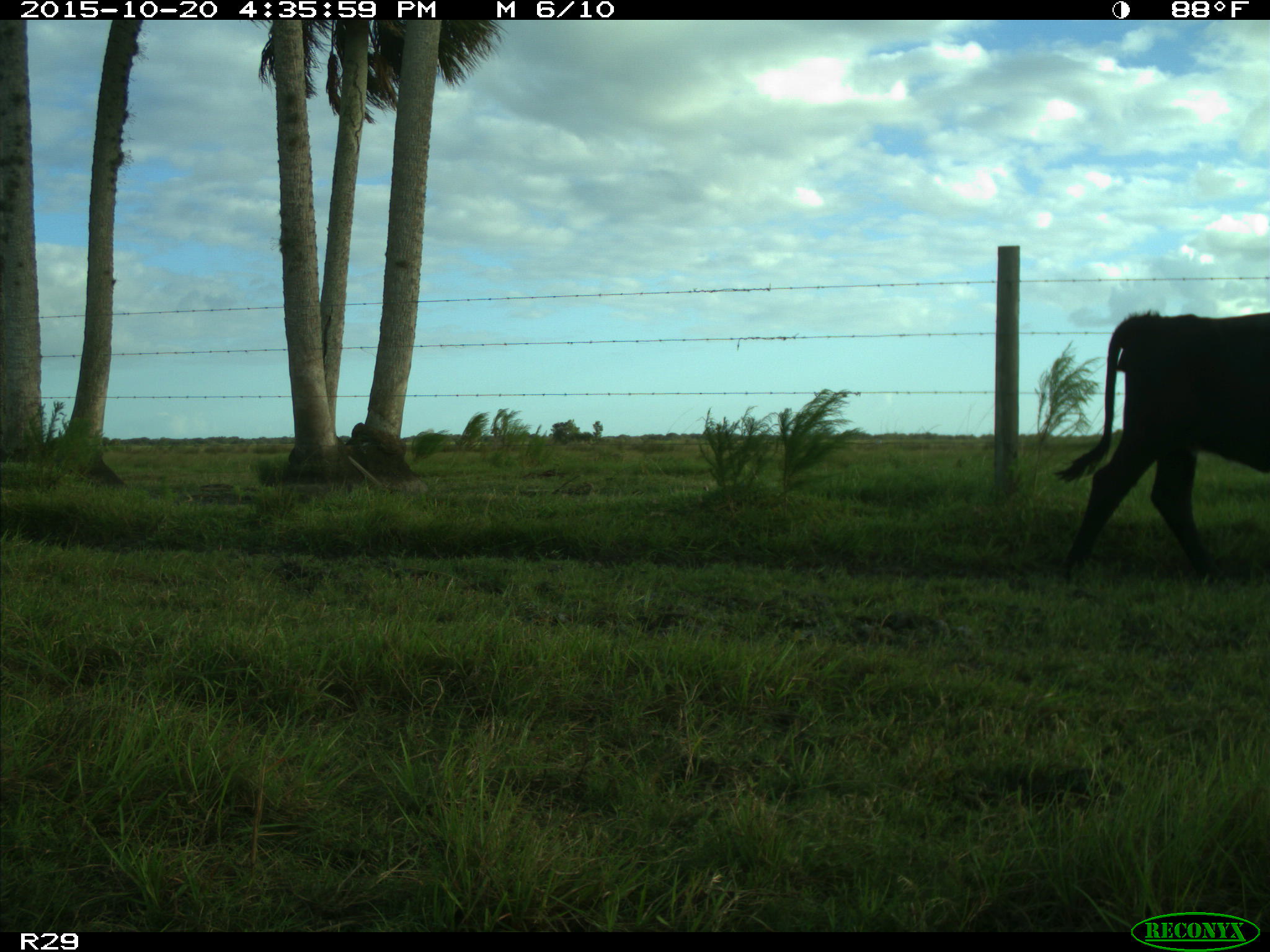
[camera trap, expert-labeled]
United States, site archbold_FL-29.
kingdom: Animalia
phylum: Chordata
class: Mammalia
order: Artiodactyla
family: Bovidae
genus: Bos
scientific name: Bos taurus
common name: domestic cow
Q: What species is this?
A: Bos taurus (domestic cow).